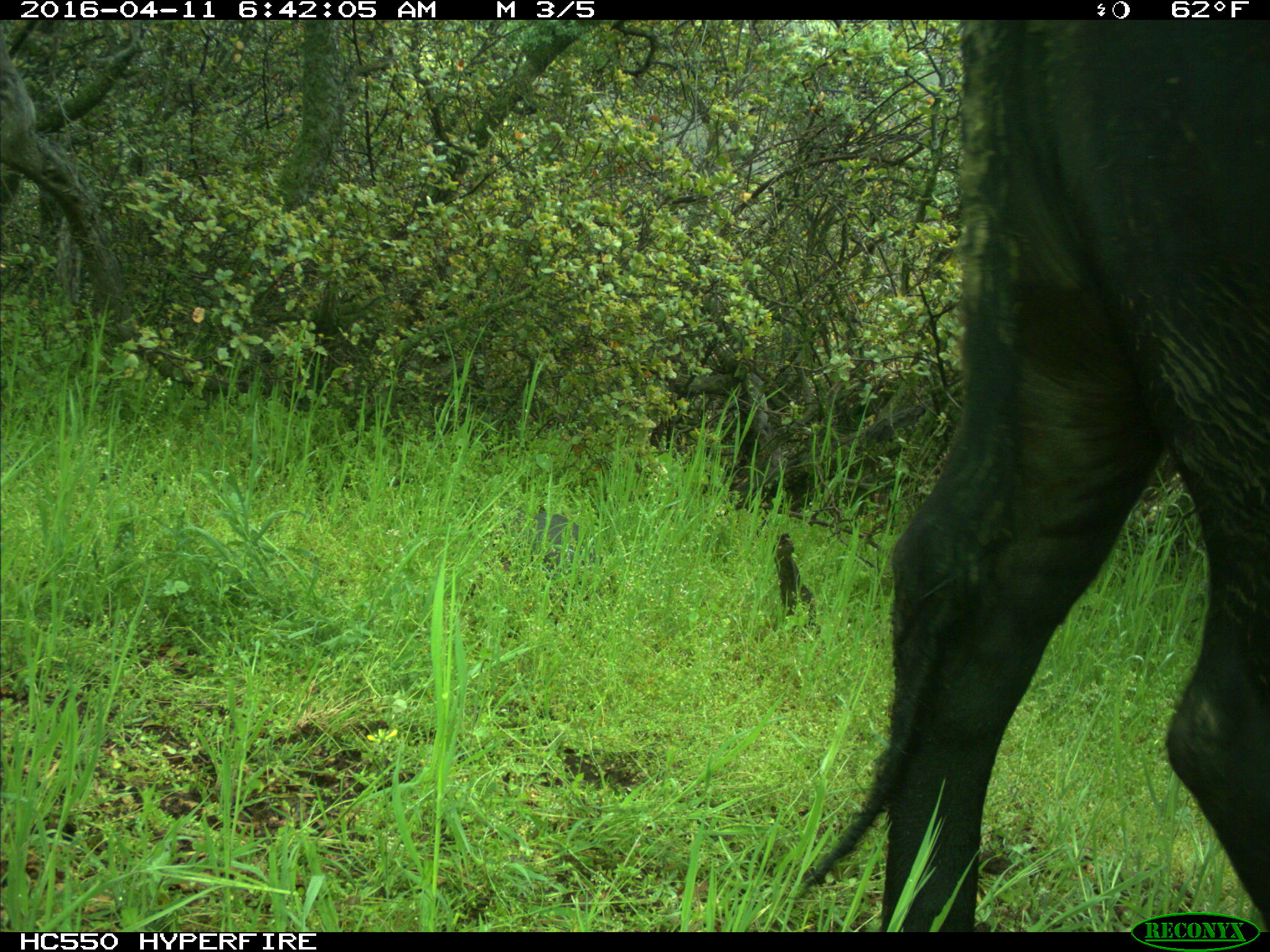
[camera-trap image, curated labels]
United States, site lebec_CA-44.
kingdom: Animalia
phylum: Chordata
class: Mammalia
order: Artiodactyla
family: Bovidae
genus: Bos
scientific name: Bos taurus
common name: domestic cow